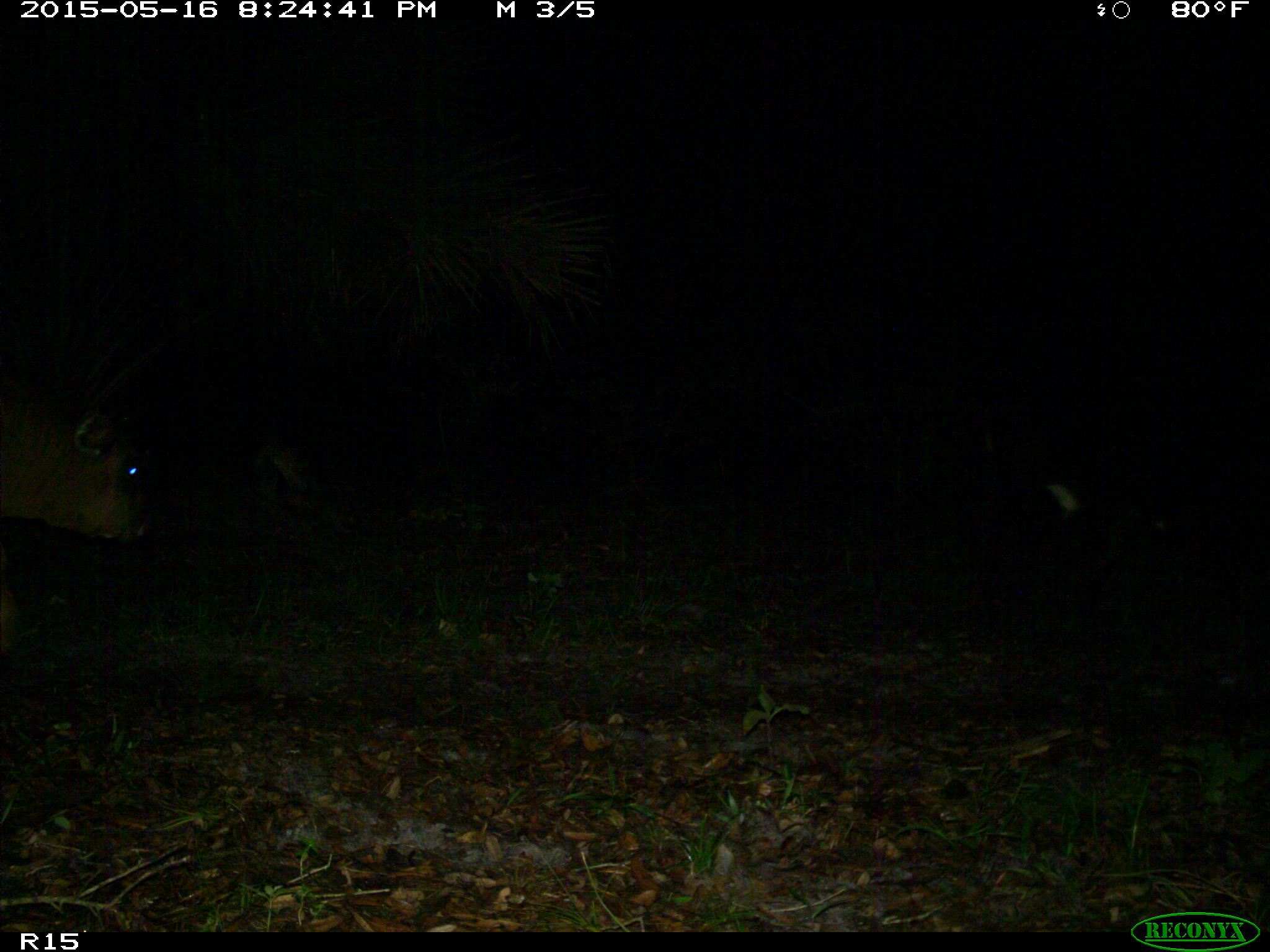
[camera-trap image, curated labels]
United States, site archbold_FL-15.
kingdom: Animalia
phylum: Chordata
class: Mammalia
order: Artiodactyla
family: Bovidae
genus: Bos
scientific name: Bos taurus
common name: domestic cow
Bos taurus (domestic cow).